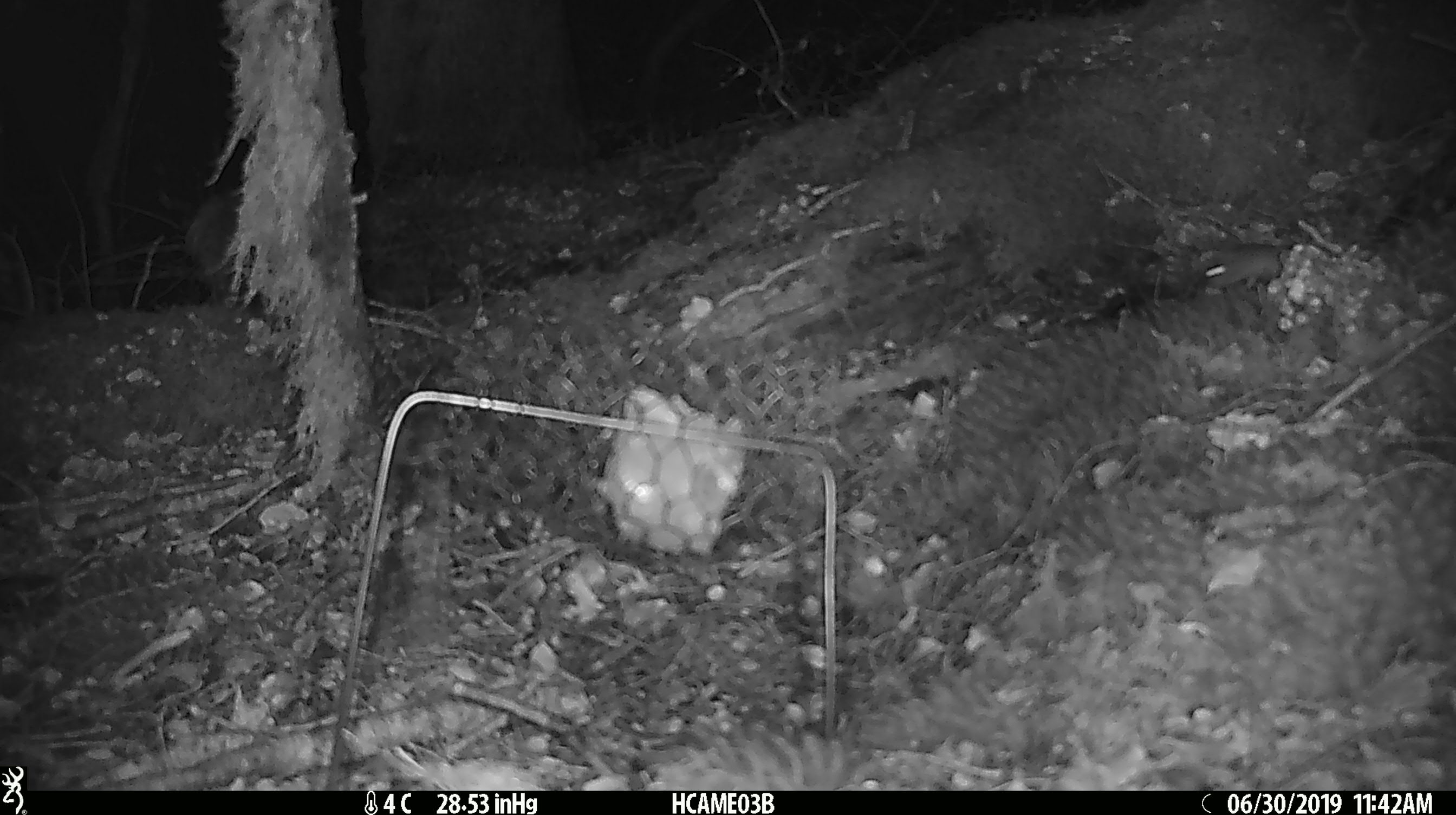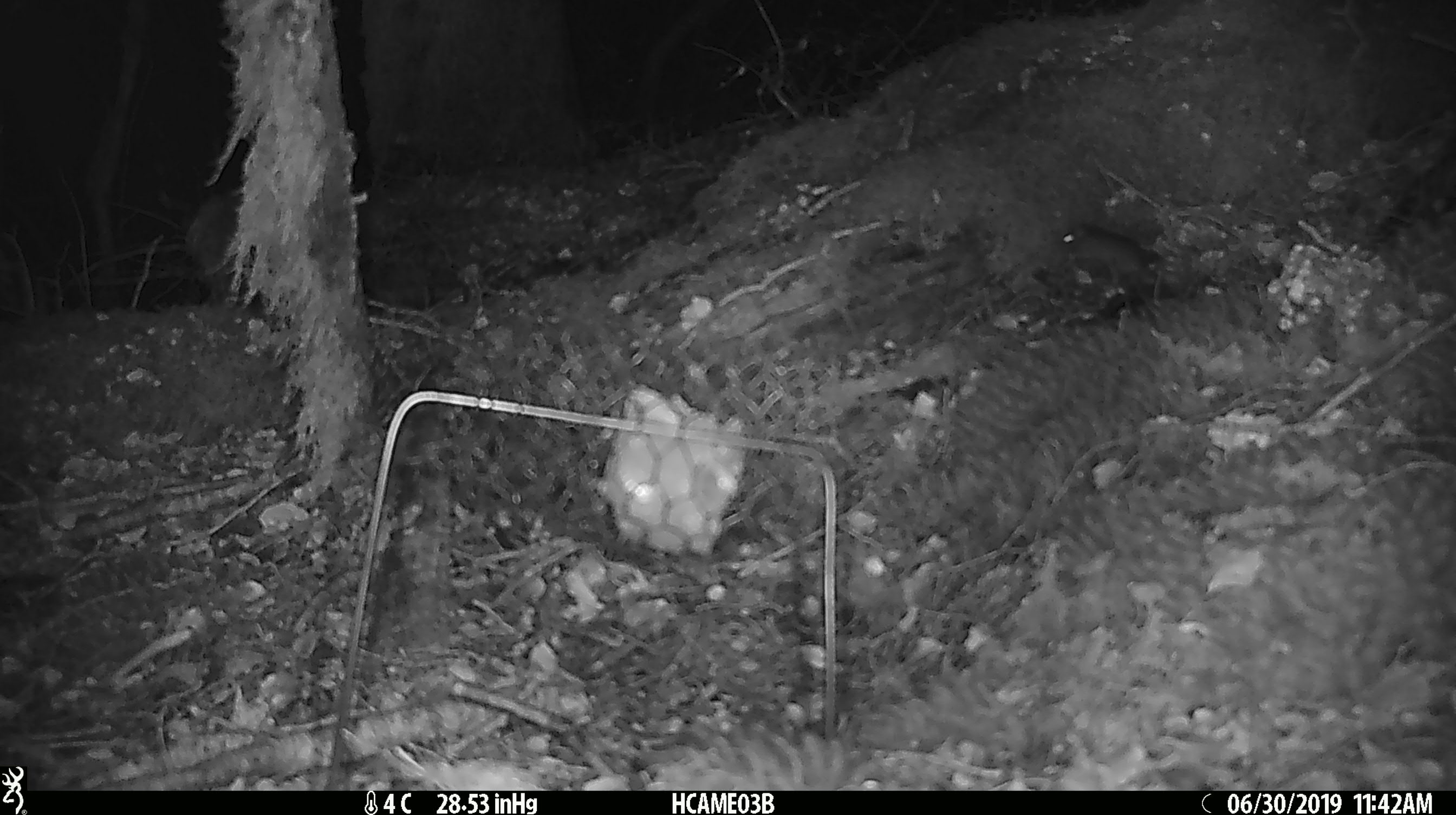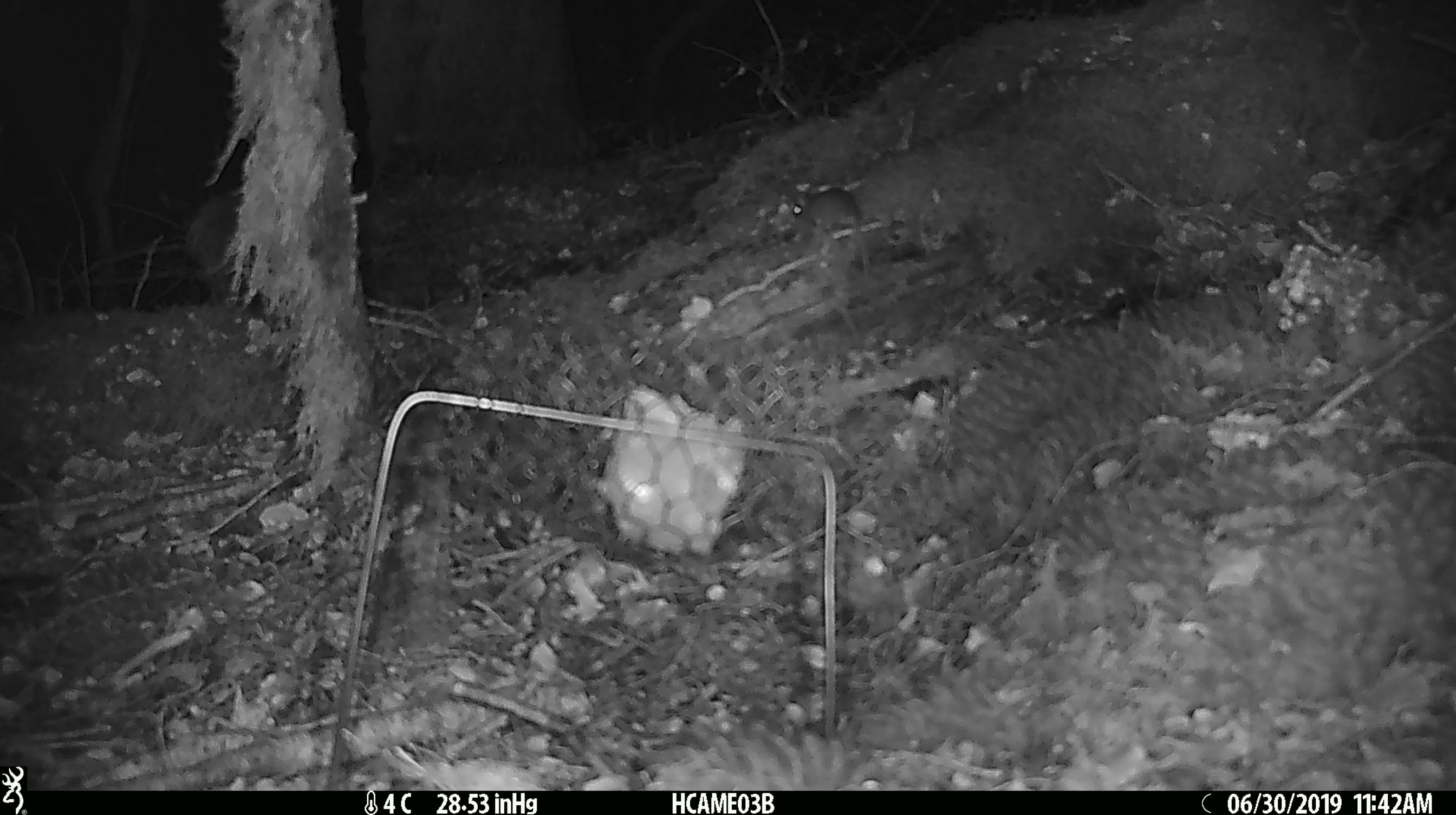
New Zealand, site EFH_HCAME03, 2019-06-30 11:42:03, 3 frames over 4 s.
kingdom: Animalia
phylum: Chordata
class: Mammalia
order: Rodentia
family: Muridae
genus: Mus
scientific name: Mus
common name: mouse